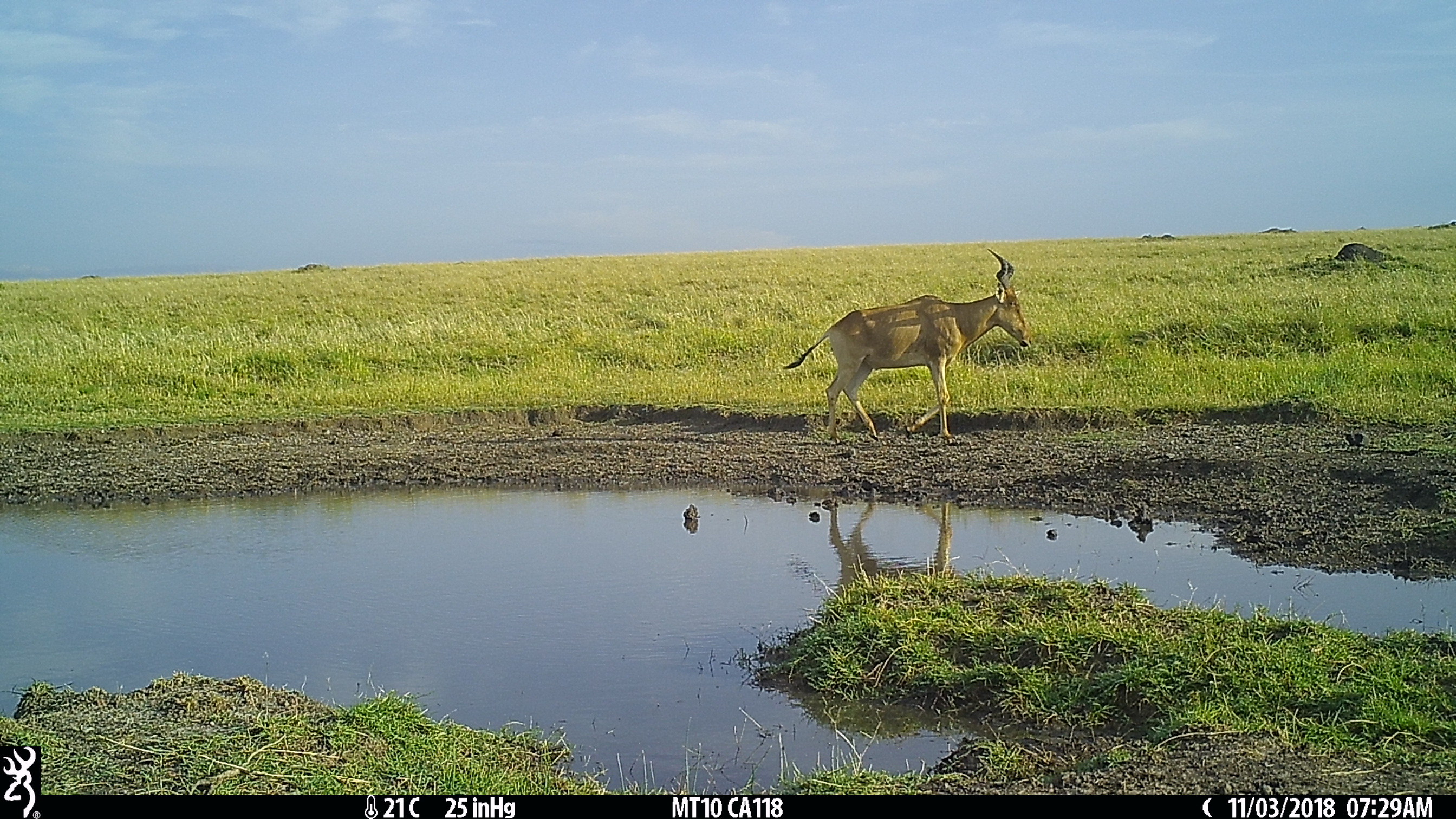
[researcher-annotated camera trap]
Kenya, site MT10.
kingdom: Animalia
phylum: Chordata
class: Mammalia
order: Artiodactyla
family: Bovidae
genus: Alcelaphus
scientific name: Alcelaphus buselaphus cokii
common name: coke's hartebeest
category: hartebeest cokes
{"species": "hartebeest cokes (coke's hartebeest) (Alcelaphus buselaphus cokii)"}